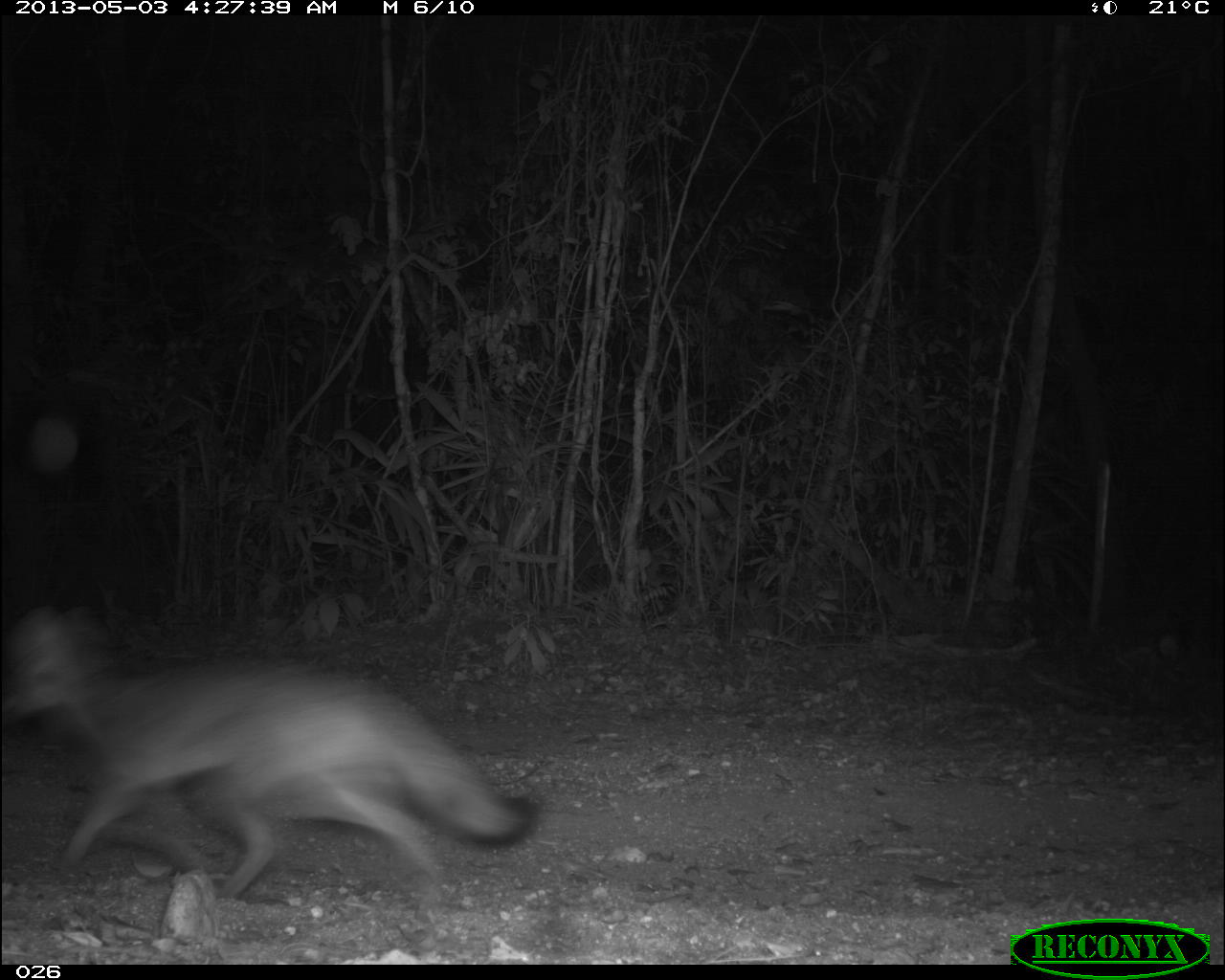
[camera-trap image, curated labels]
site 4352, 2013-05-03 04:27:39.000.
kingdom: Animalia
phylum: Chordata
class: Mammalia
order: Carnivora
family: Canidae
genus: Urocyon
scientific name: Urocyon cinereoargenteus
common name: gray fox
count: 1